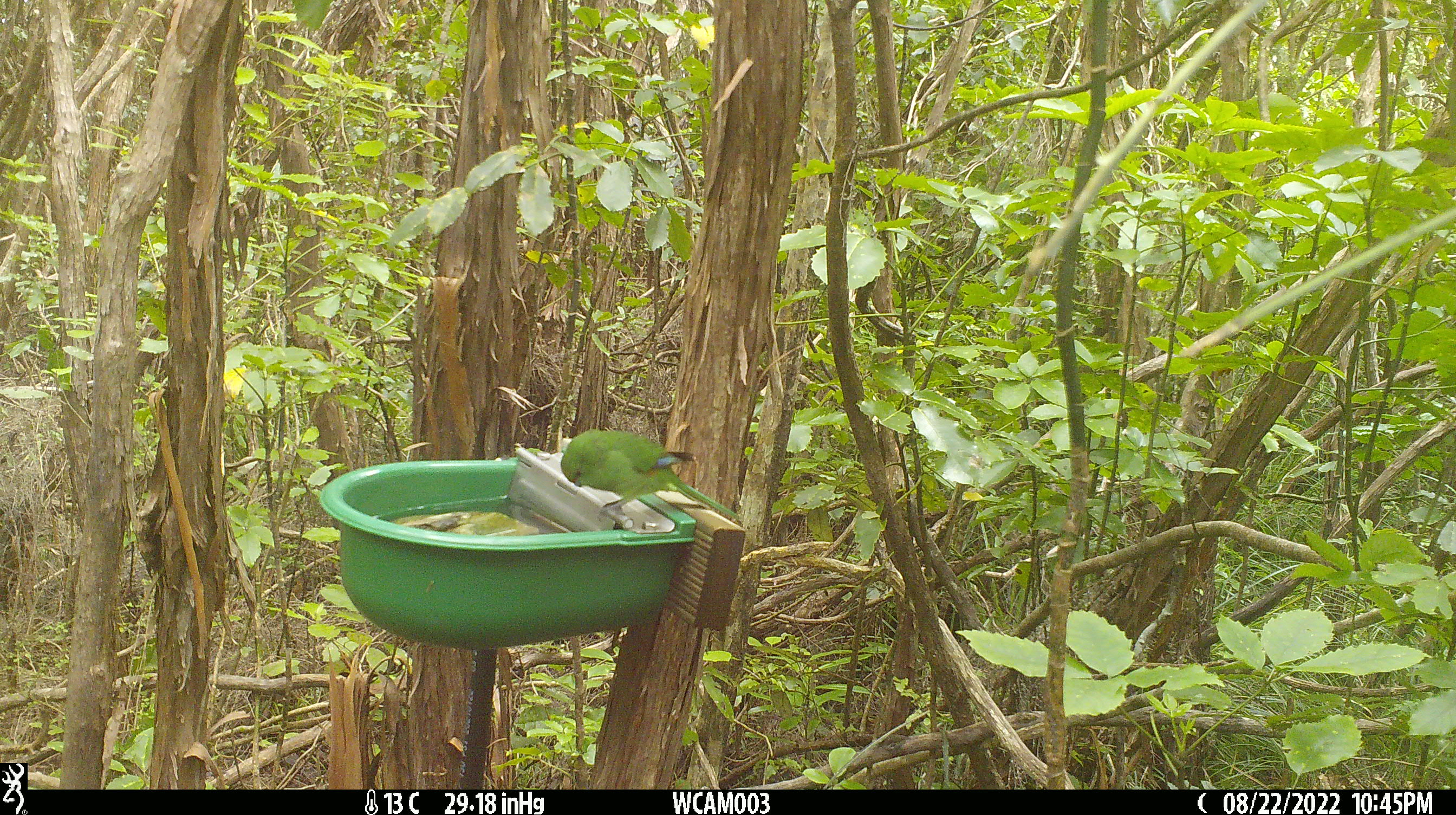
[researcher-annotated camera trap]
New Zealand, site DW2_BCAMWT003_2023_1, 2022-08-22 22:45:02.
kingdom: Animalia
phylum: Chordata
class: Aves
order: Psittaciformes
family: Psittaculidae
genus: Cyanoramphus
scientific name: Cyanoramphus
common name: parakeet